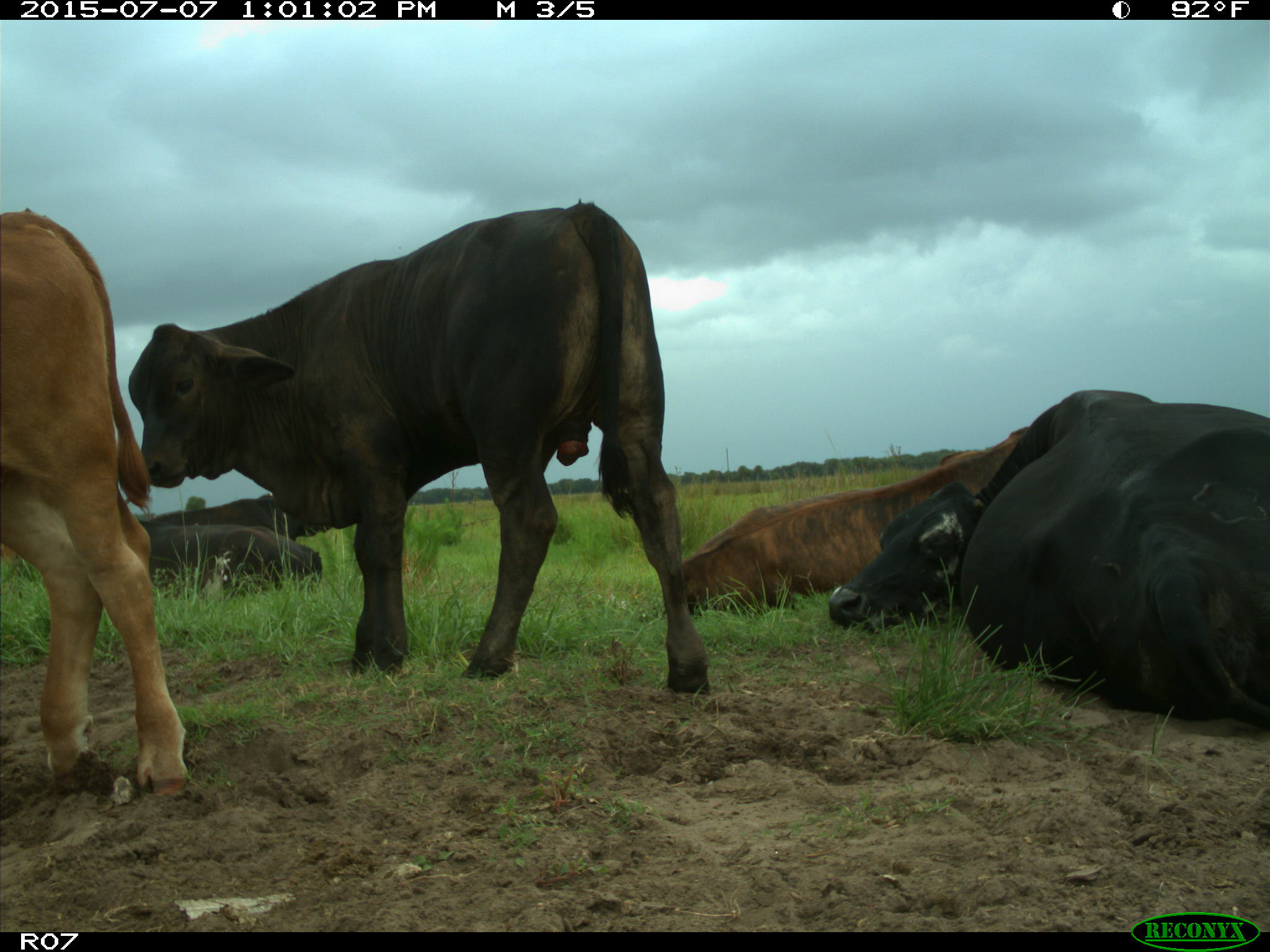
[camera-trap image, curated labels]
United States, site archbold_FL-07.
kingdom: Animalia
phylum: Chordata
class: Mammalia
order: Artiodactyla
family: Bovidae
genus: Bos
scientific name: Bos taurus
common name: domestic cow